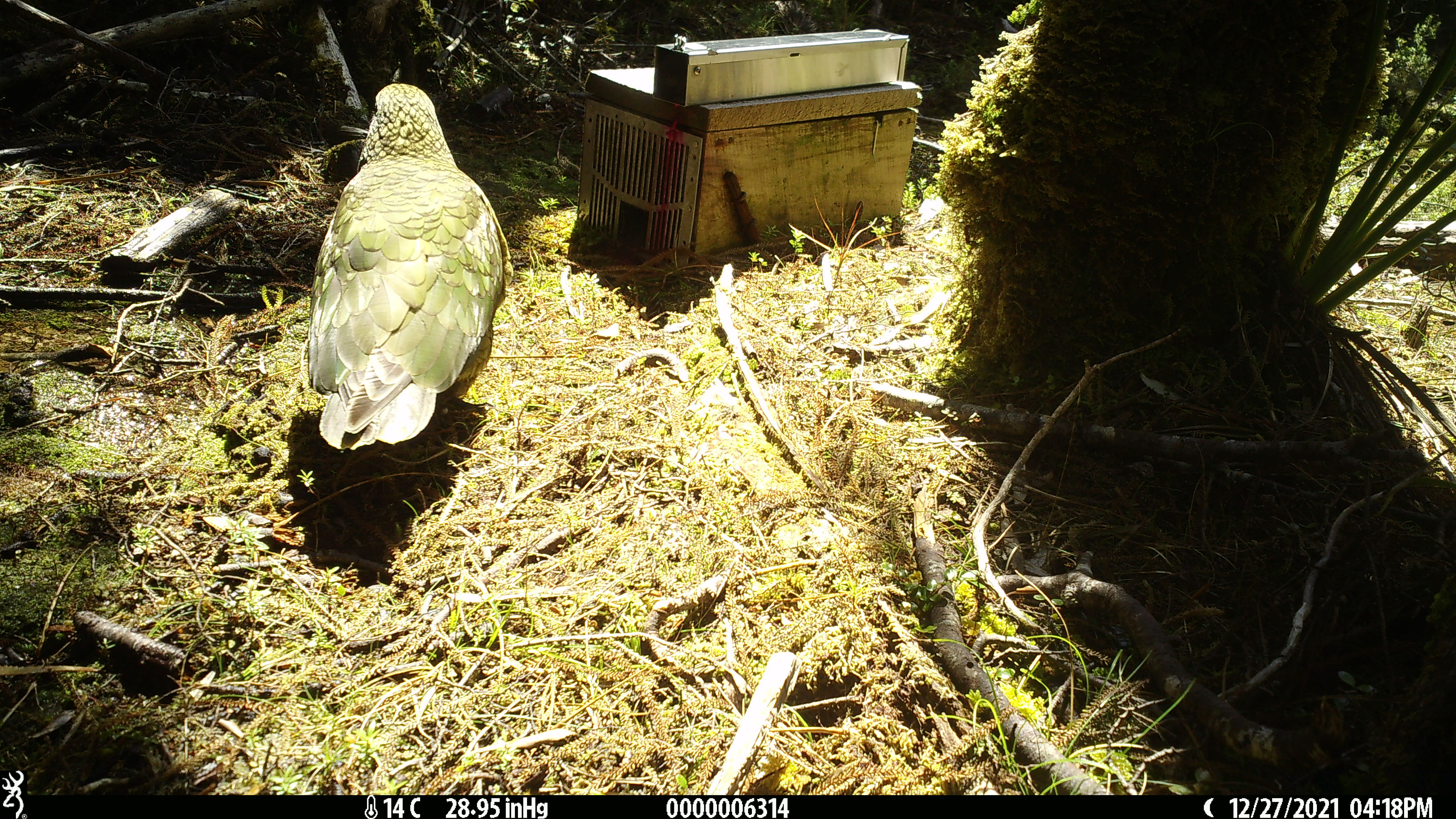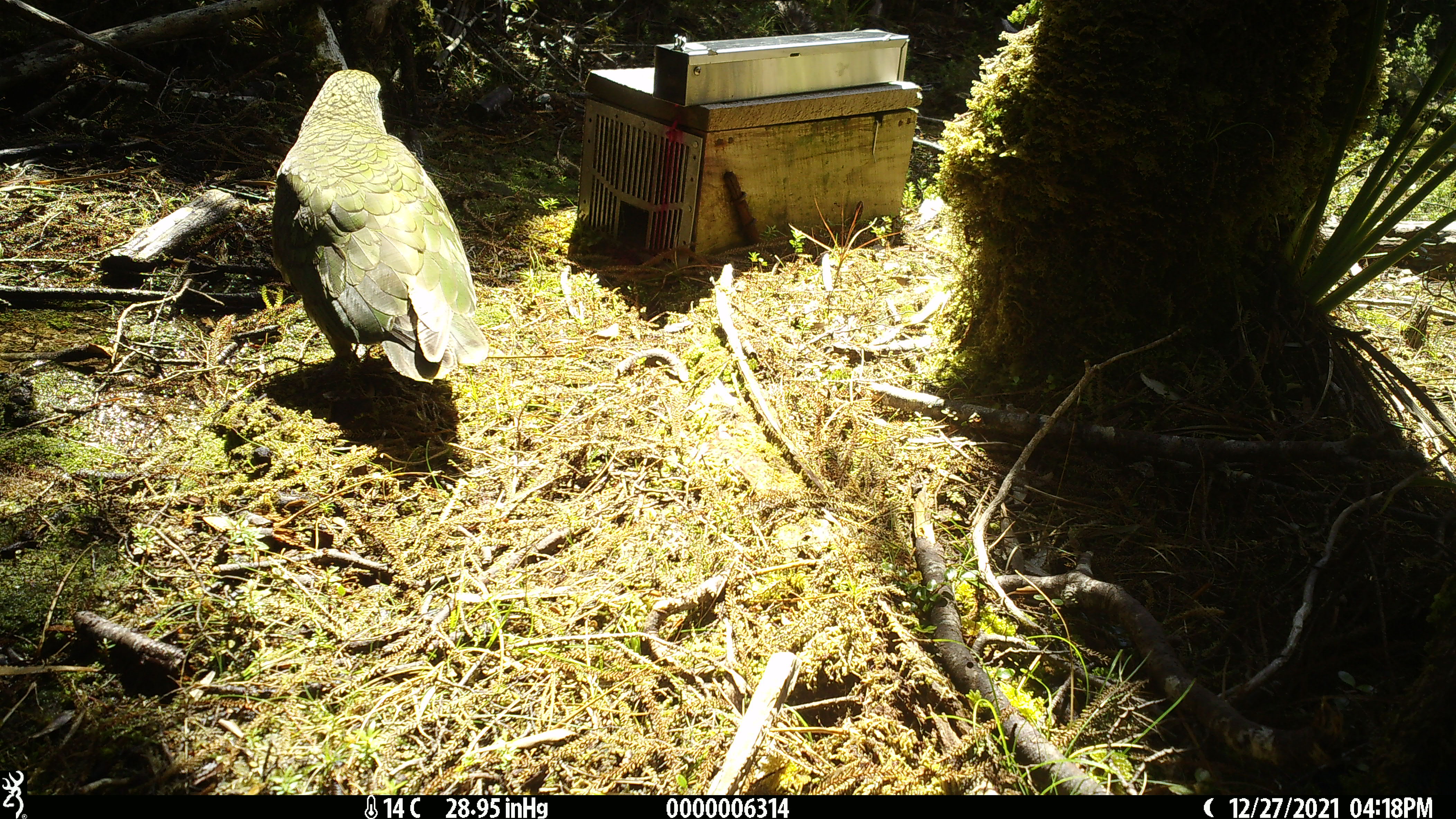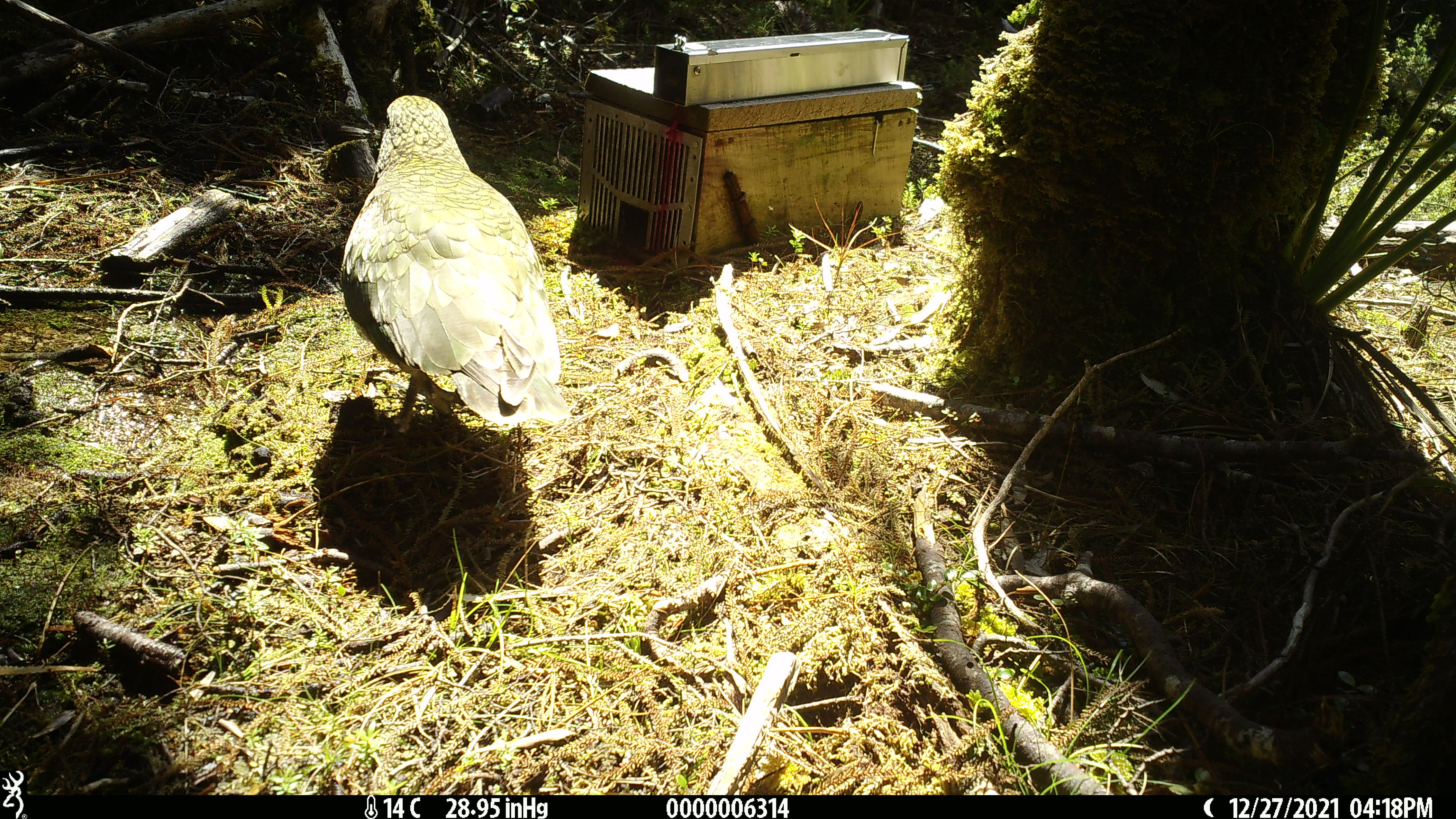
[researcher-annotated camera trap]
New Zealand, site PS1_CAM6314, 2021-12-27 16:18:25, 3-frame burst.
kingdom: Animalia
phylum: Chordata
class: Aves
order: Psittaciformes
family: Strigopidae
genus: Nestor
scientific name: Nestor notabilis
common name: kea